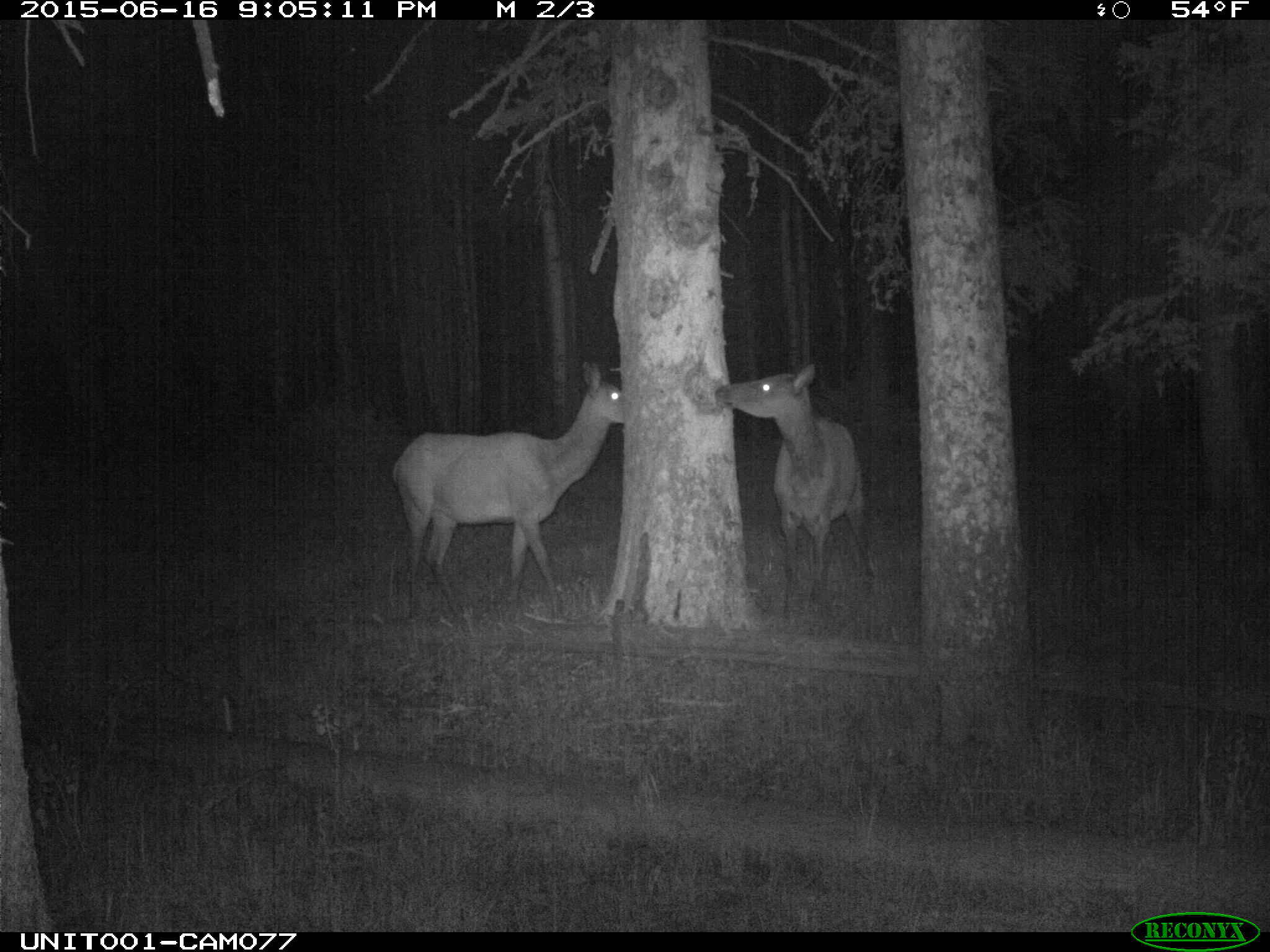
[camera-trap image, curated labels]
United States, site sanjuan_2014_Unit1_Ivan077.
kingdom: Animalia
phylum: Chordata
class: Mammalia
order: Artiodactyla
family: Cervidae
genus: Cervus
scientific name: Cervus elaphus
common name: red deer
Cervus elaphus (red deer).